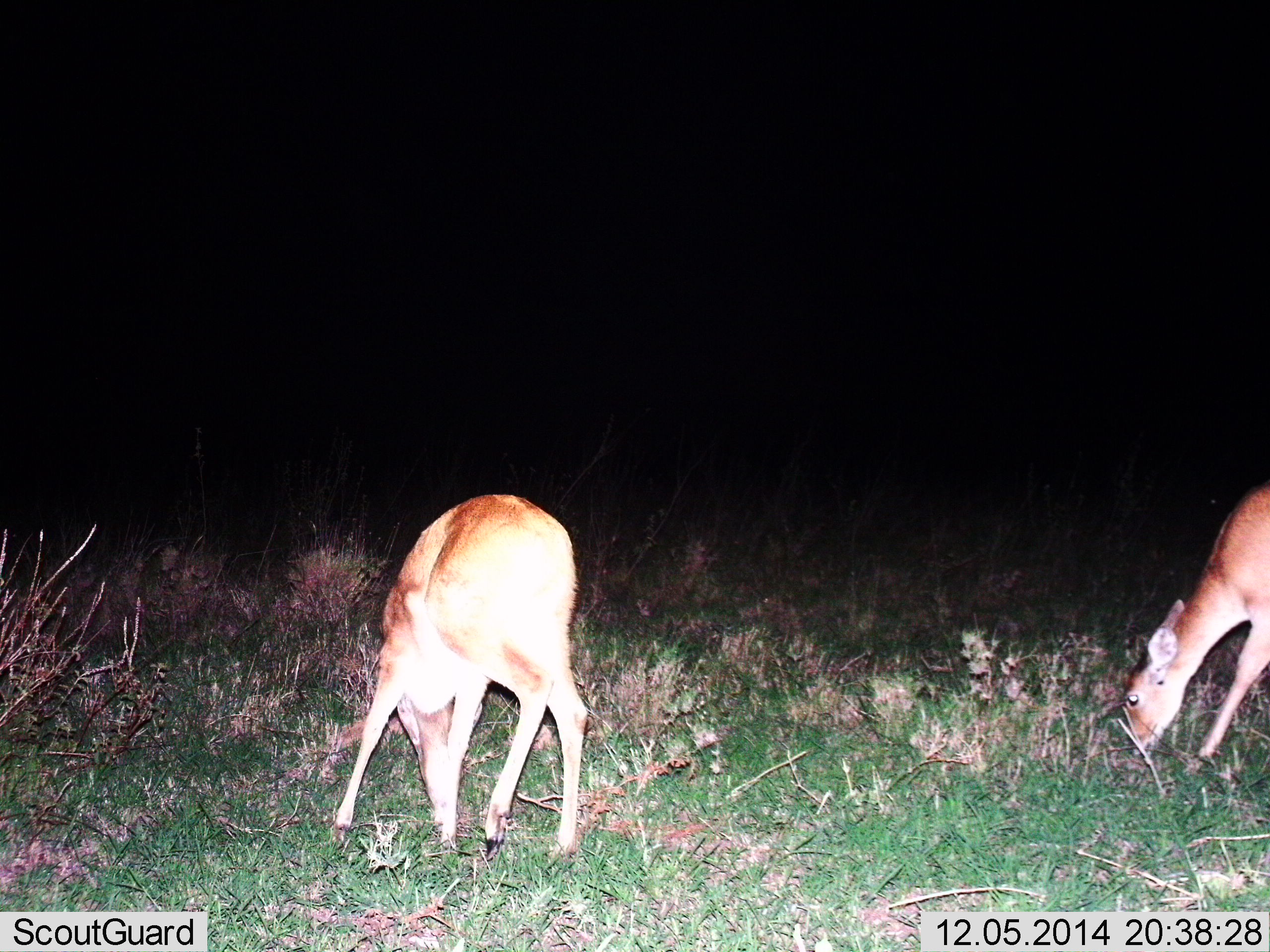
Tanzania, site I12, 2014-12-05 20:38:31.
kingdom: Animalia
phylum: Chordata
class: Mammalia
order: Artiodactyla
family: Bovidae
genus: Redunca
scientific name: Redunca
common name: reedbuck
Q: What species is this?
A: Reedbuck (Redunca).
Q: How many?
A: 2.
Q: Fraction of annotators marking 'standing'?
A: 30%.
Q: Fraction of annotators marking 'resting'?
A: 0%.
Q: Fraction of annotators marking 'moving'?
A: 0%.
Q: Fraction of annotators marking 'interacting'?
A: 0%.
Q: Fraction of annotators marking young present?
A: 0%.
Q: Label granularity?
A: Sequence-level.